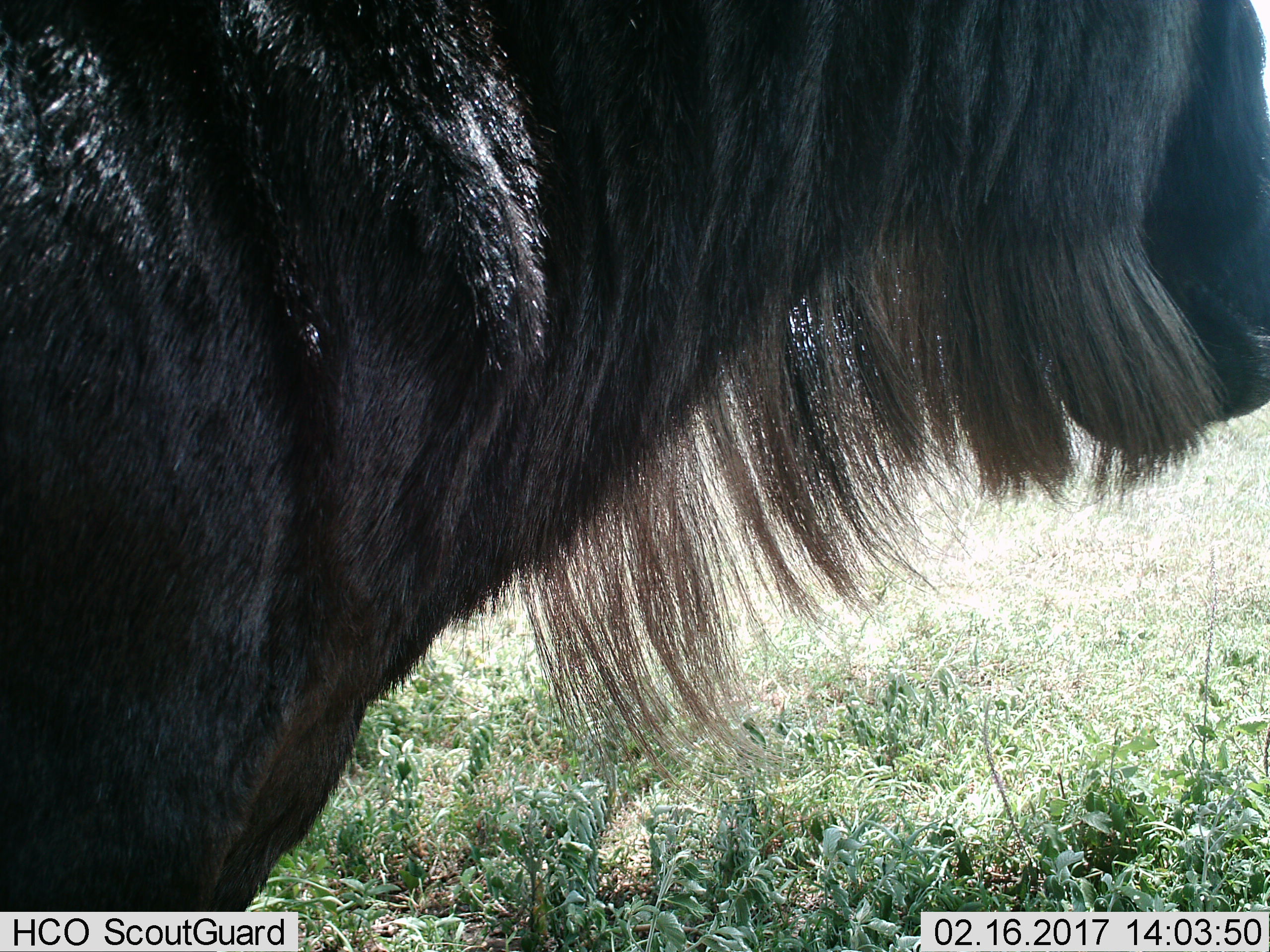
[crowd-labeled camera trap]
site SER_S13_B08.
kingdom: Animalia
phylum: Chordata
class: Mammalia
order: Artiodactyla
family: Bovidae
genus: Connochaetes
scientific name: Connochaetes taurinus taurinus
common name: blue wildebeest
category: wildebeestblue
Wildebeestblue (blue wildebeest) (Connochaetes taurinus taurinus), count 1. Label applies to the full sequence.